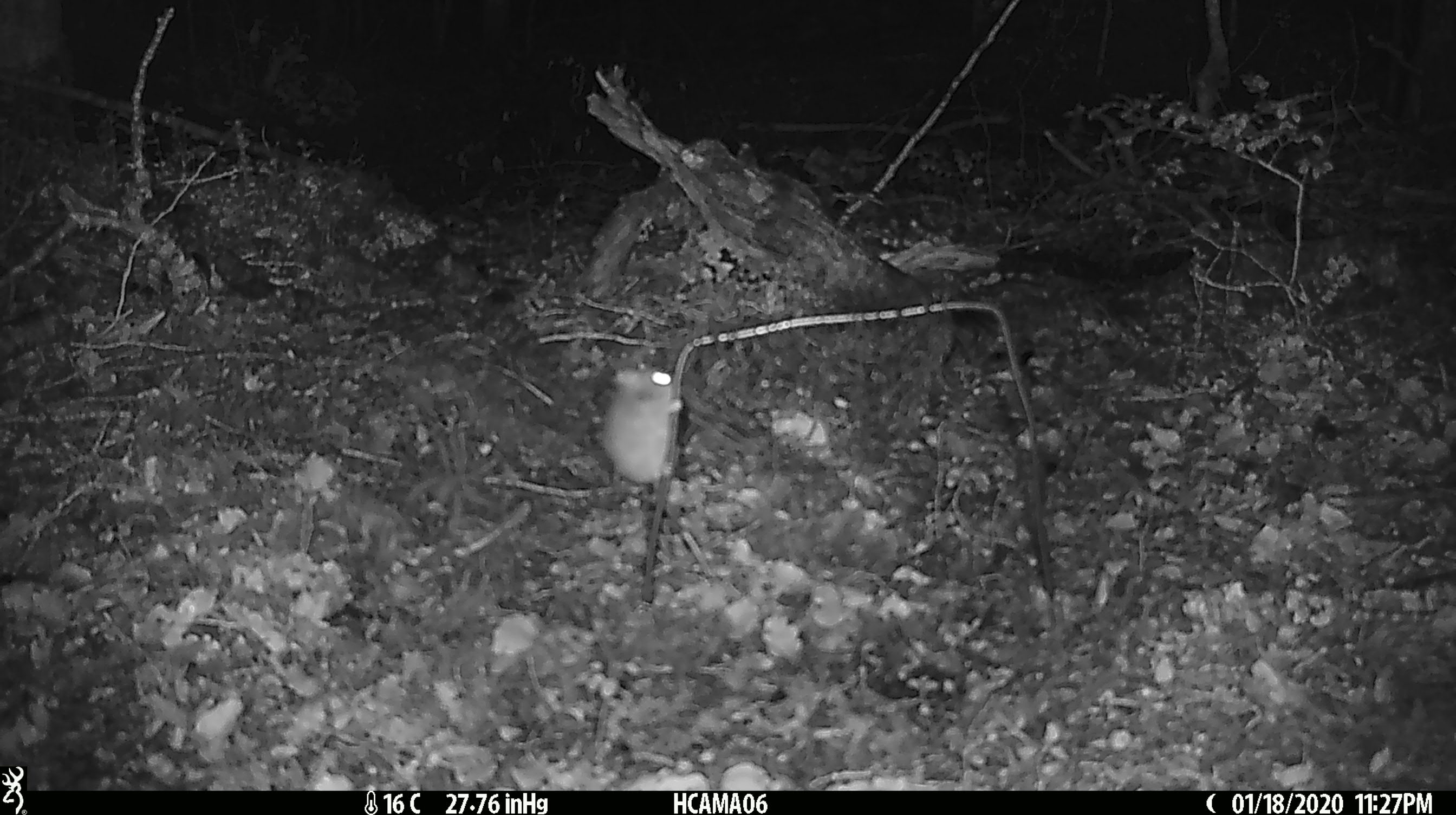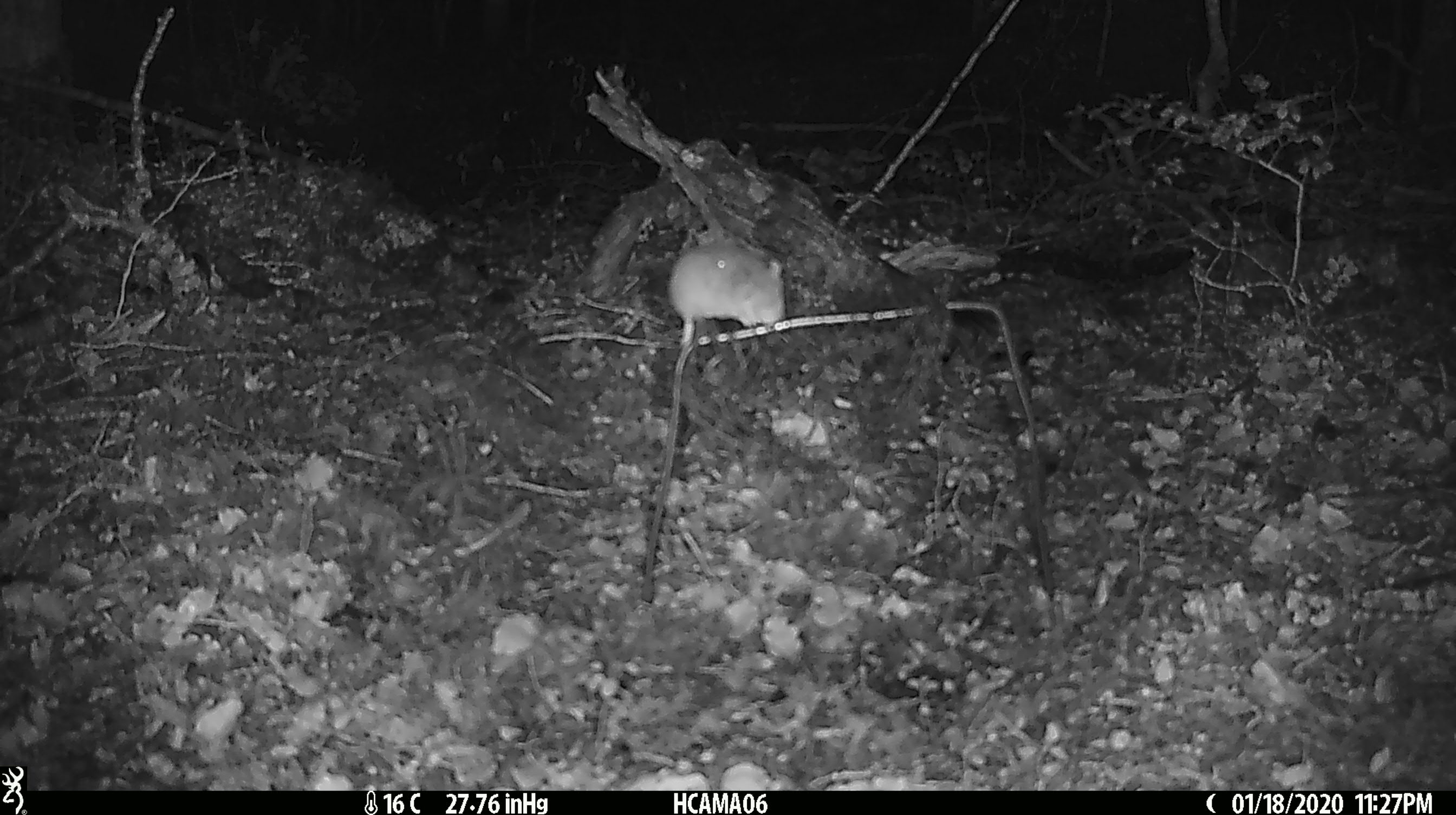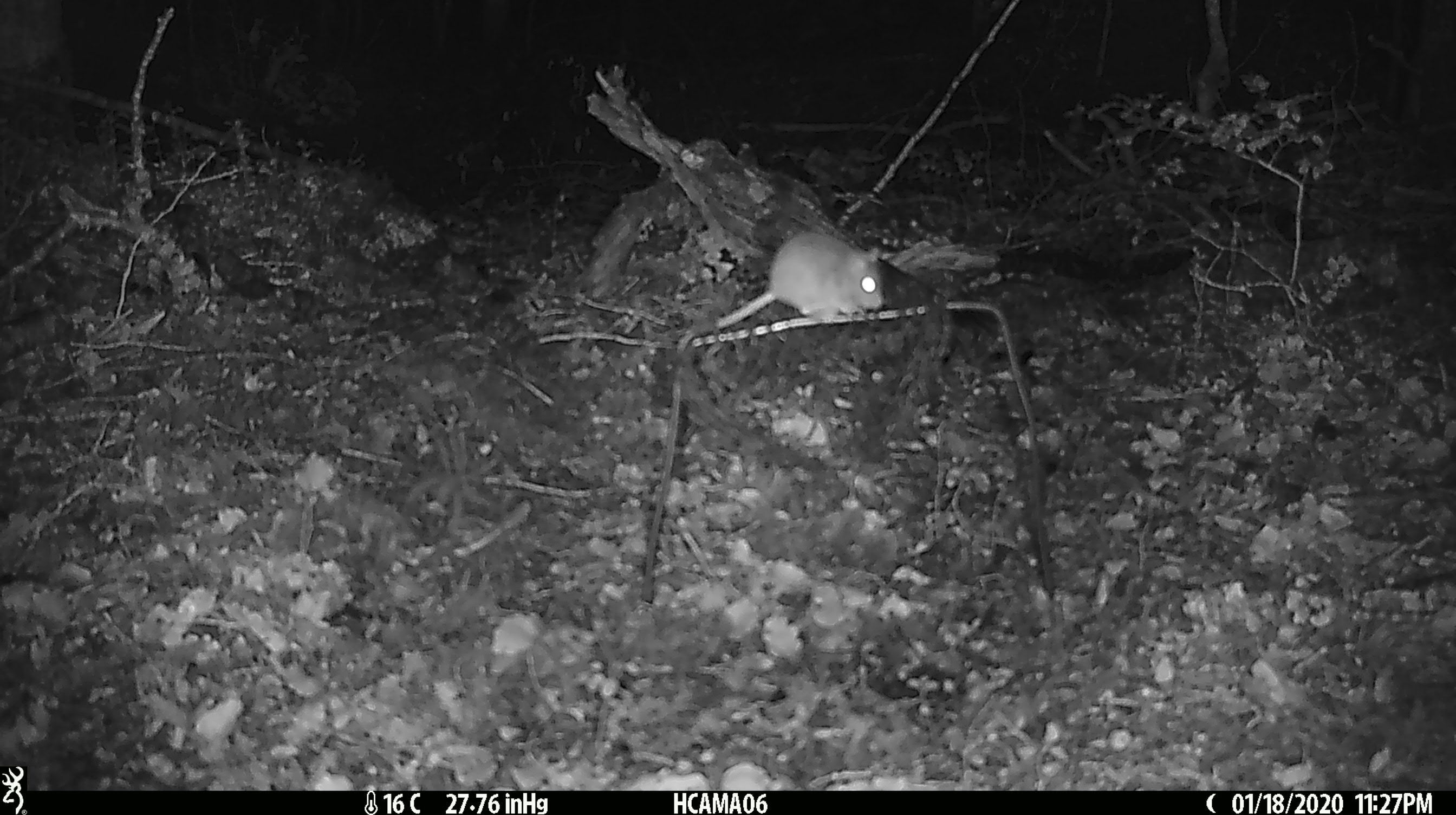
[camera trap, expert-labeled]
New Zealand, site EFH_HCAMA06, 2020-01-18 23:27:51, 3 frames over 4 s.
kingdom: Animalia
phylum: Chordata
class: Mammalia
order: Rodentia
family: Muridae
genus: Mus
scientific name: Mus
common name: mouse